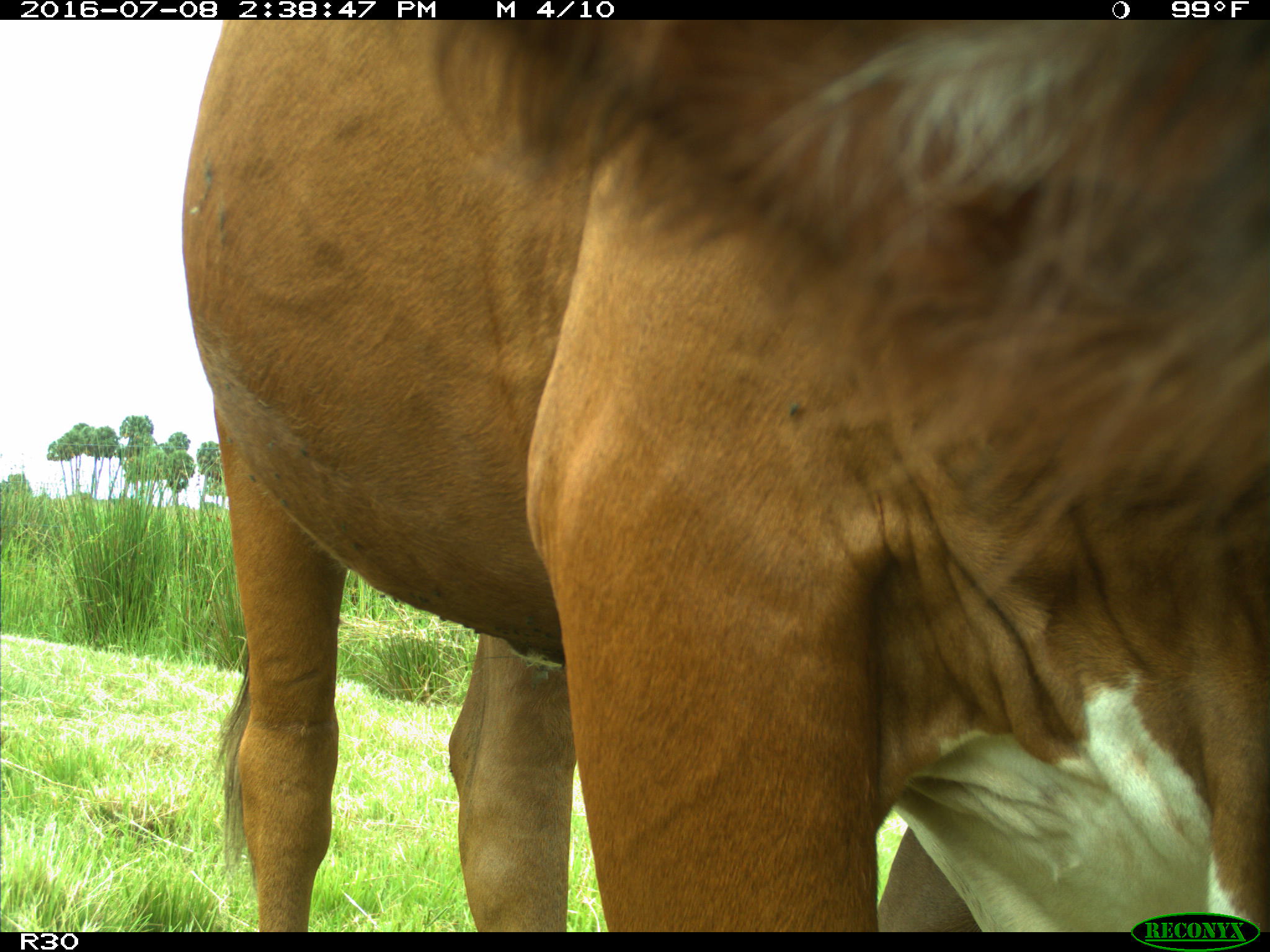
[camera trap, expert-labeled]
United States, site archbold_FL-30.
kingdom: Animalia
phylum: Chordata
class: Mammalia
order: Artiodactyla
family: Bovidae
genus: Bos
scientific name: Bos taurus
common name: domestic cow